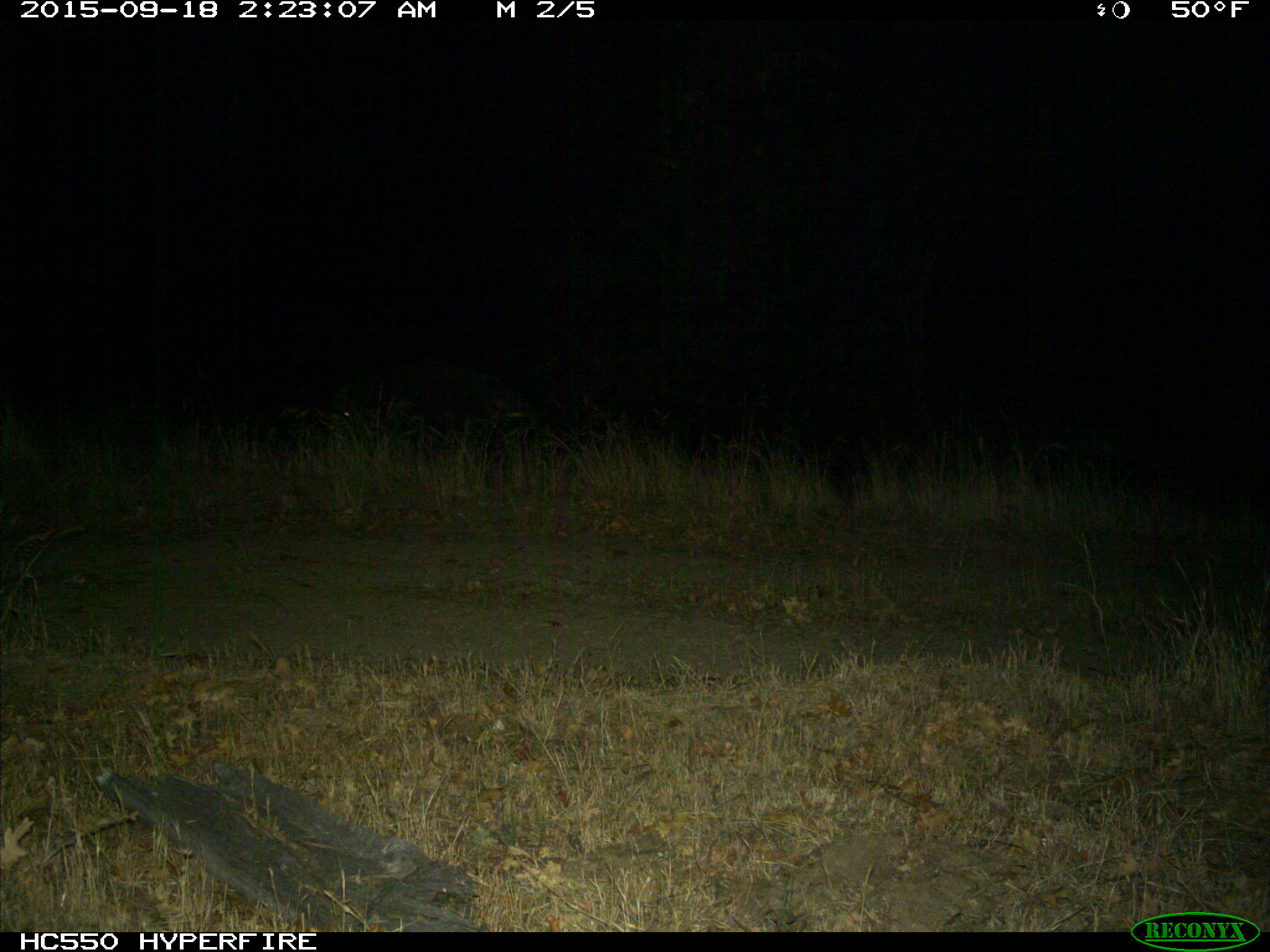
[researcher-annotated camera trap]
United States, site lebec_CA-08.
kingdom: Animalia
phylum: Chordata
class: Mammalia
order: Artiodactyla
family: Suidae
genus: Sus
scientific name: Sus scrofa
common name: wild boar